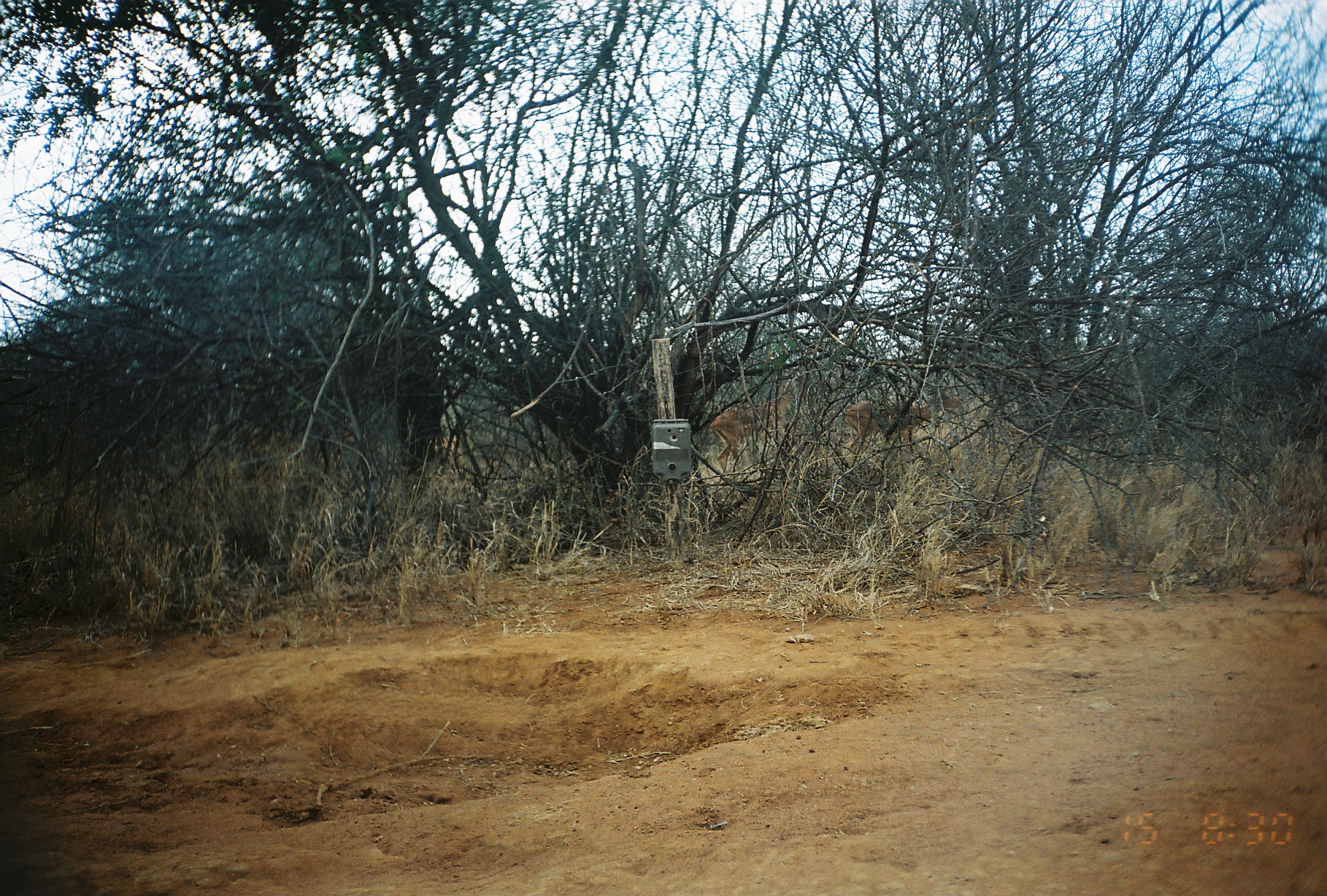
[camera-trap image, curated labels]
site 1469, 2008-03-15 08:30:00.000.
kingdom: Animalia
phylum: Chordata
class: Mammalia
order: Artiodactyla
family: Bovidae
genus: Aepyceros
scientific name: Aepyceros melampus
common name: impala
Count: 3.